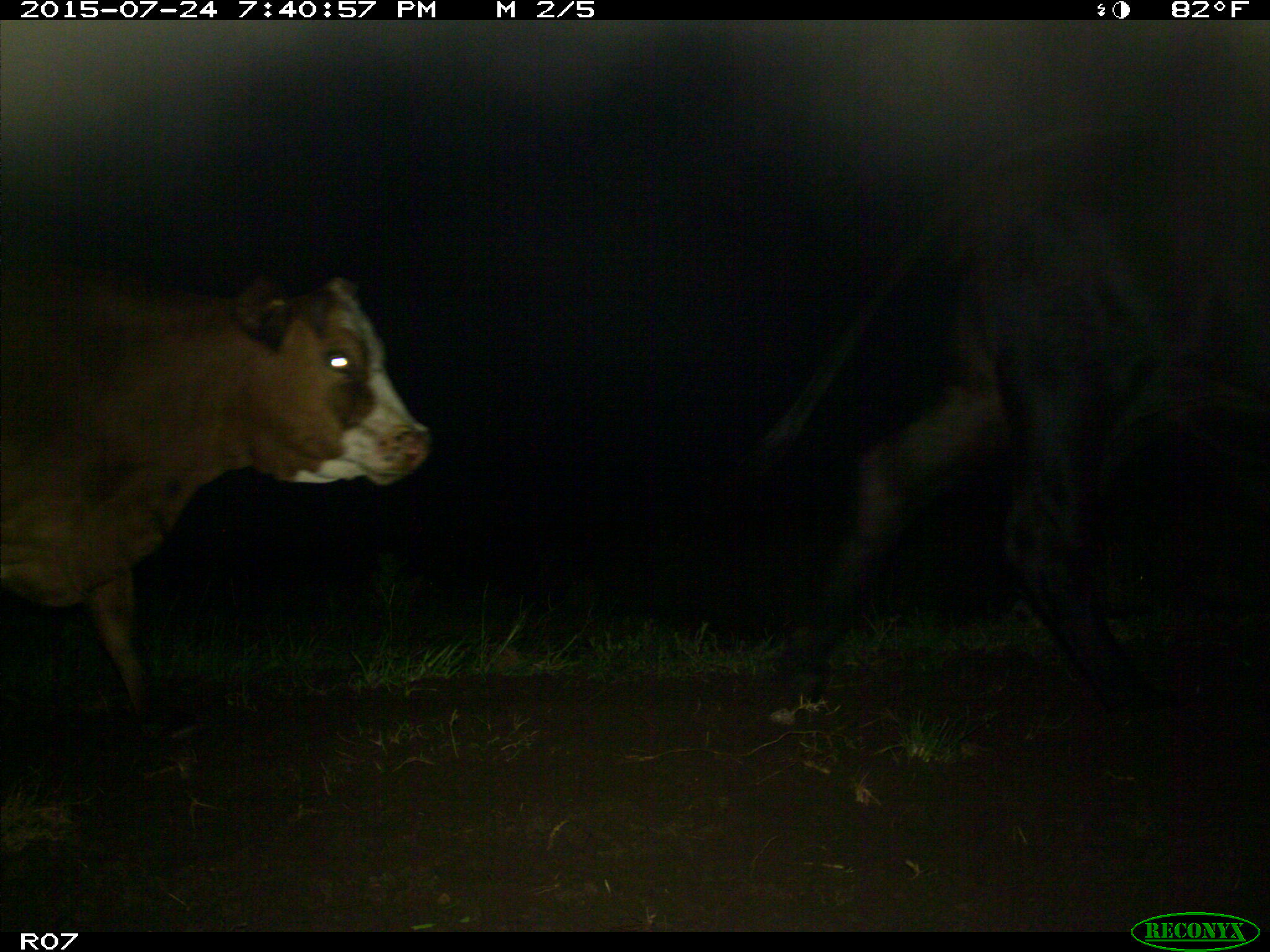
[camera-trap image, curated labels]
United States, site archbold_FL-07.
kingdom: Animalia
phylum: Chordata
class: Mammalia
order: Artiodactyla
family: Bovidae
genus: Bos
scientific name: Bos taurus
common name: domestic cow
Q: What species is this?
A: Bos taurus (domestic cow).